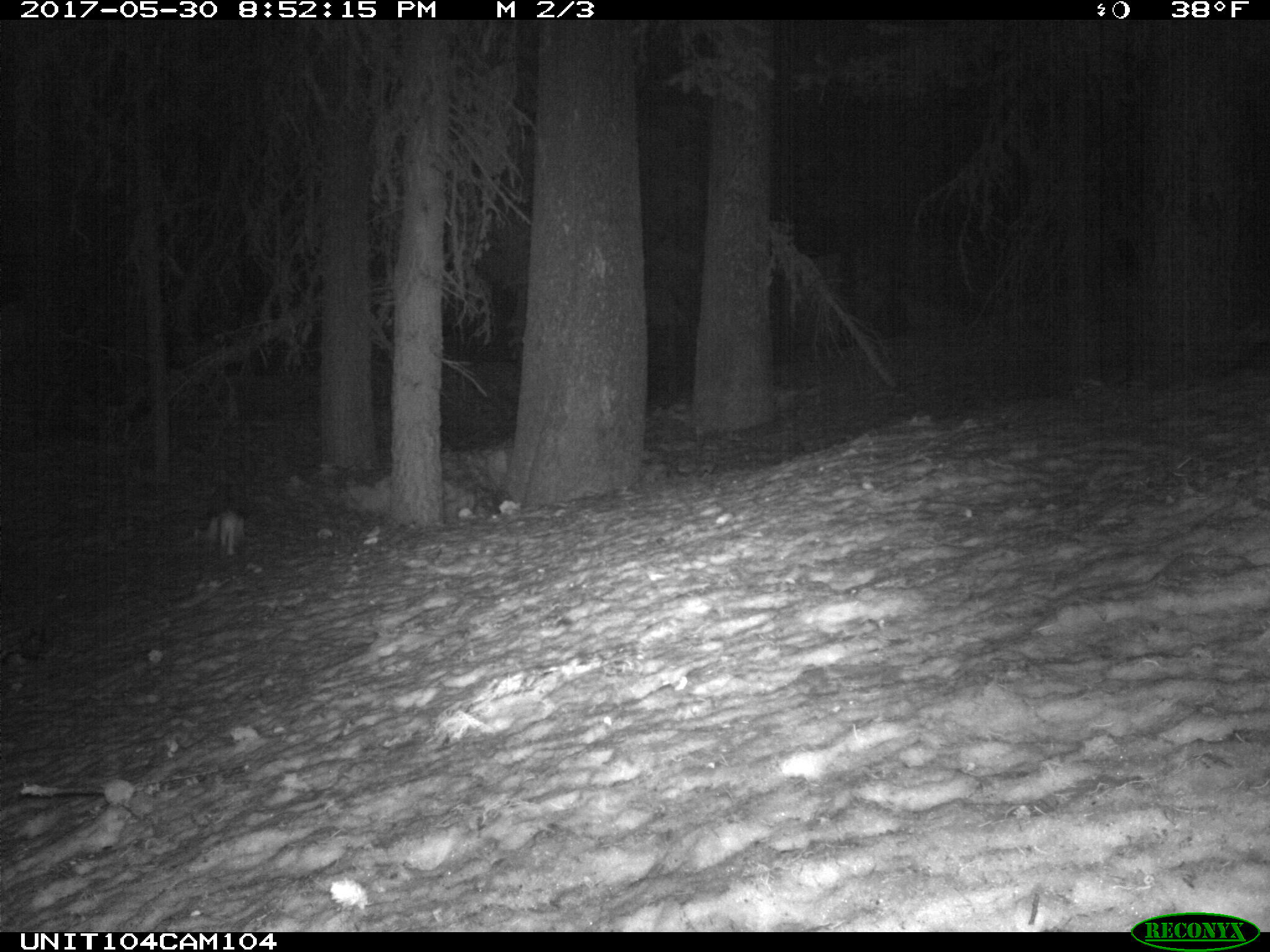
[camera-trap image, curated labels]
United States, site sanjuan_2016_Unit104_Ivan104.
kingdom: Animalia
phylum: Chordata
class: Mammalia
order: Lagomorpha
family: Leporidae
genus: Lepus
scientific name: Lepus americanus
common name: snowshoe hare